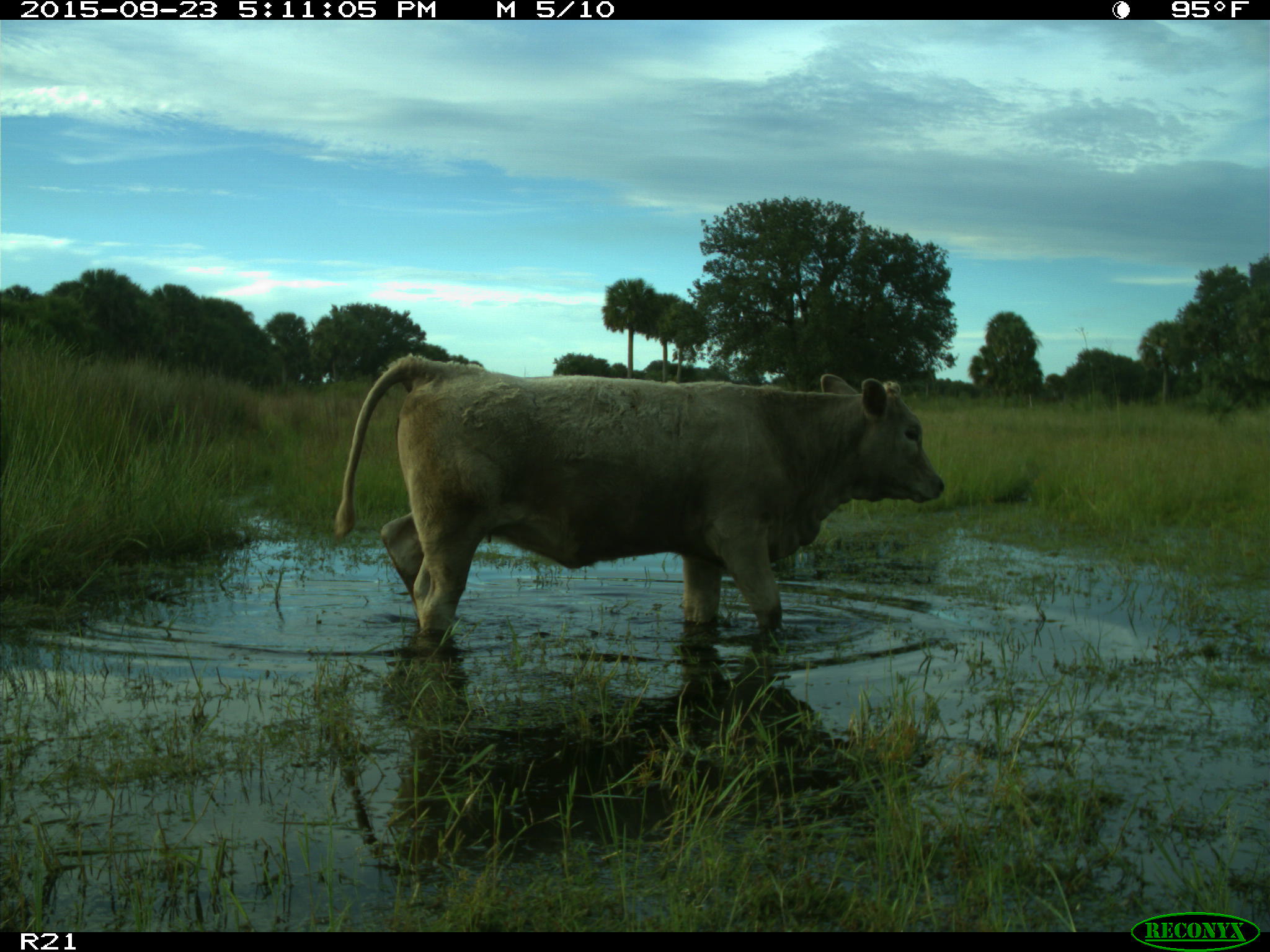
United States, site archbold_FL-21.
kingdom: Animalia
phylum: Chordata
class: Mammalia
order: Artiodactyla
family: Bovidae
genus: Bos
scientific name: Bos taurus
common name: domestic cow